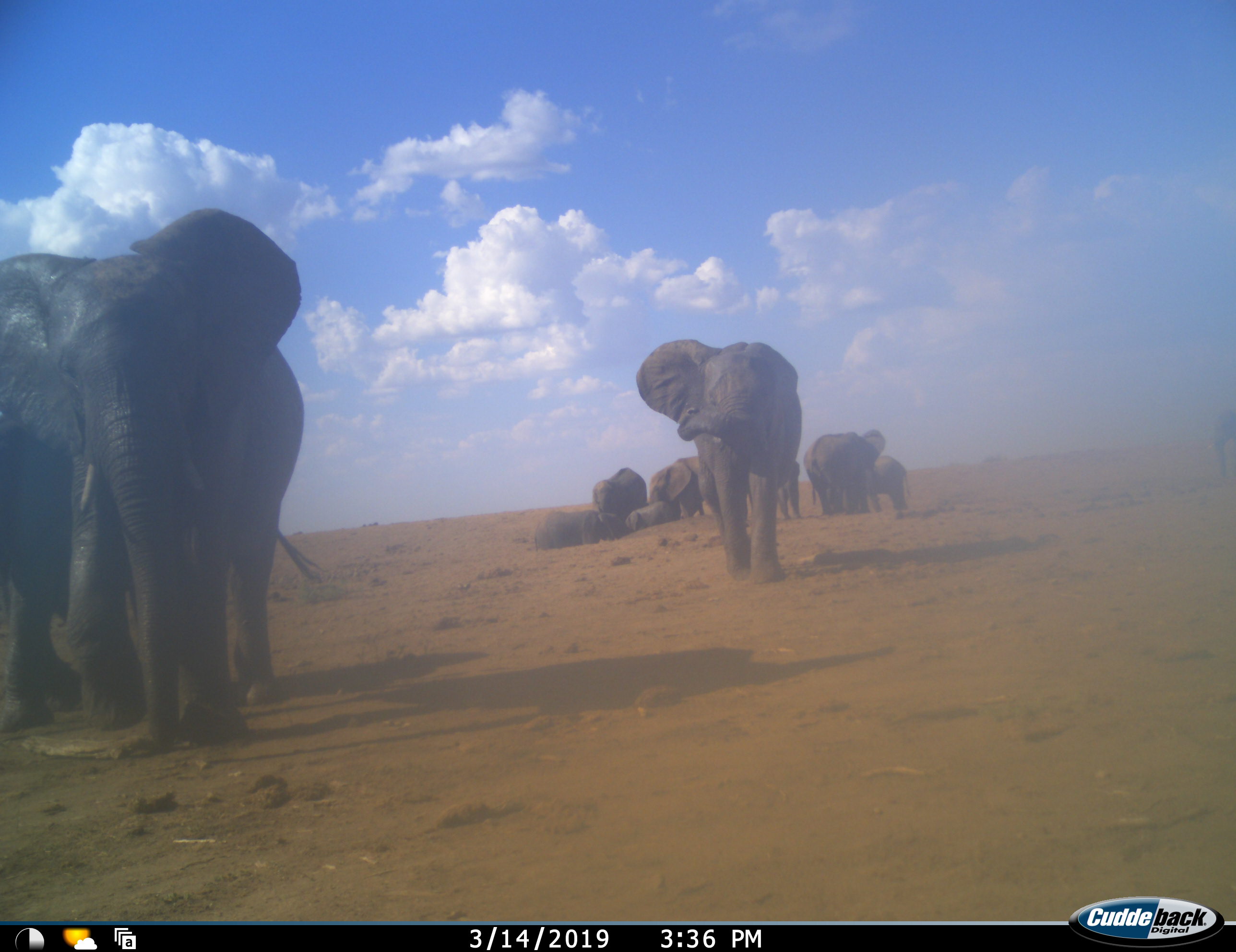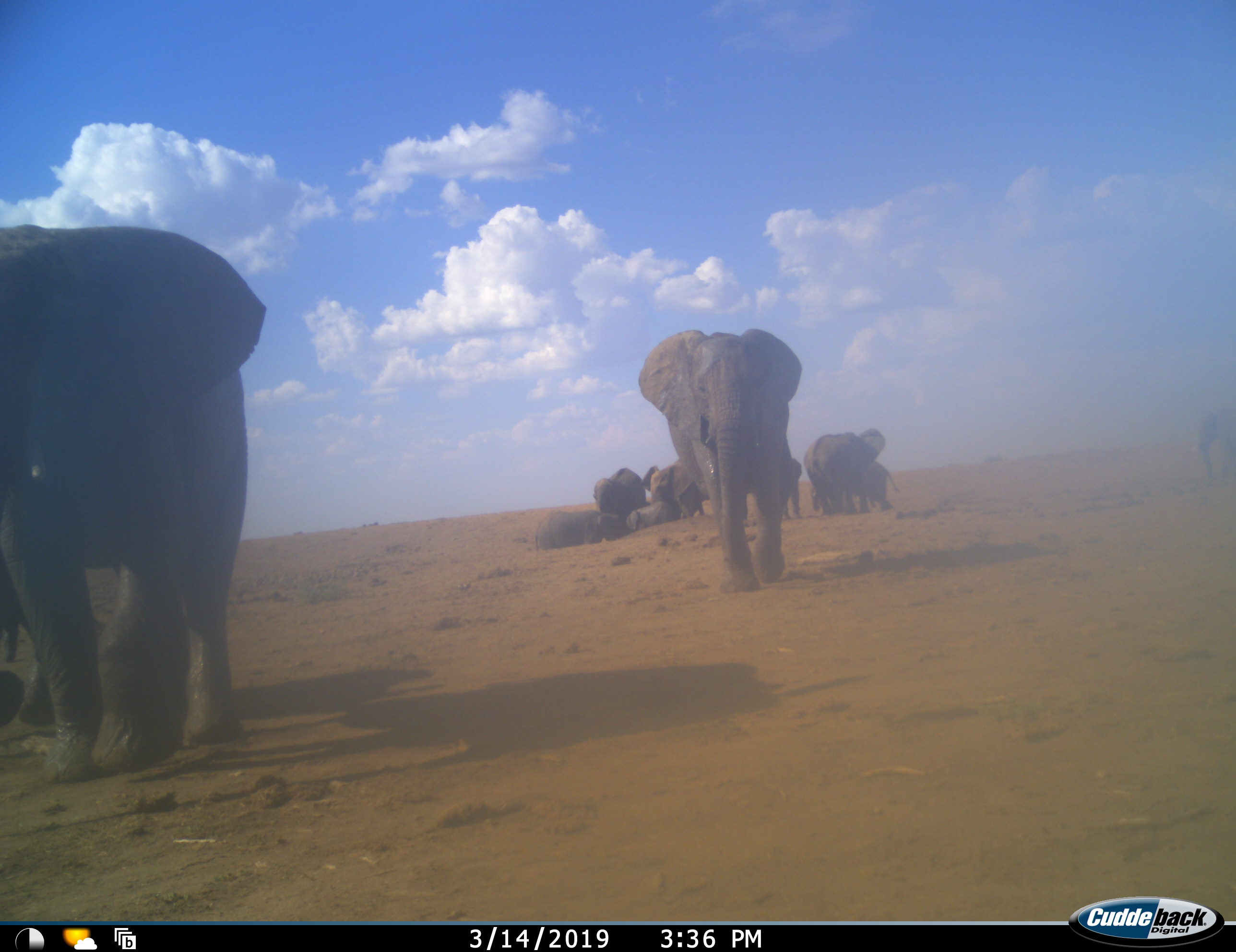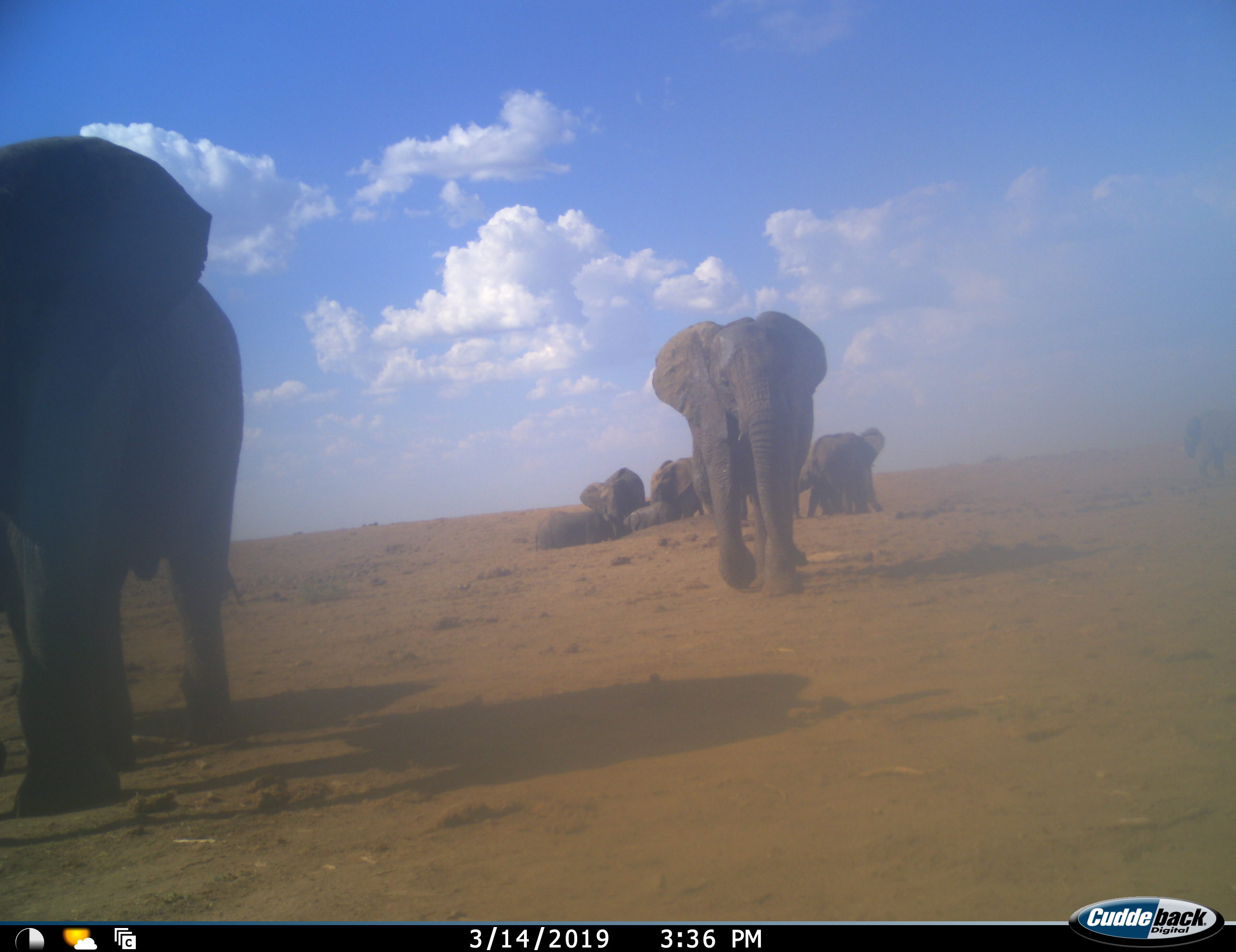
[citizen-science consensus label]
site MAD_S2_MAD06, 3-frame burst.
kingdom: Animalia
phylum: Chordata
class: Mammalia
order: Proboscidea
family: Elephantidae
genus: Loxodonta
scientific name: Loxodonta africana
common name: african bush elephant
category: elephant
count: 11-50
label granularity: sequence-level